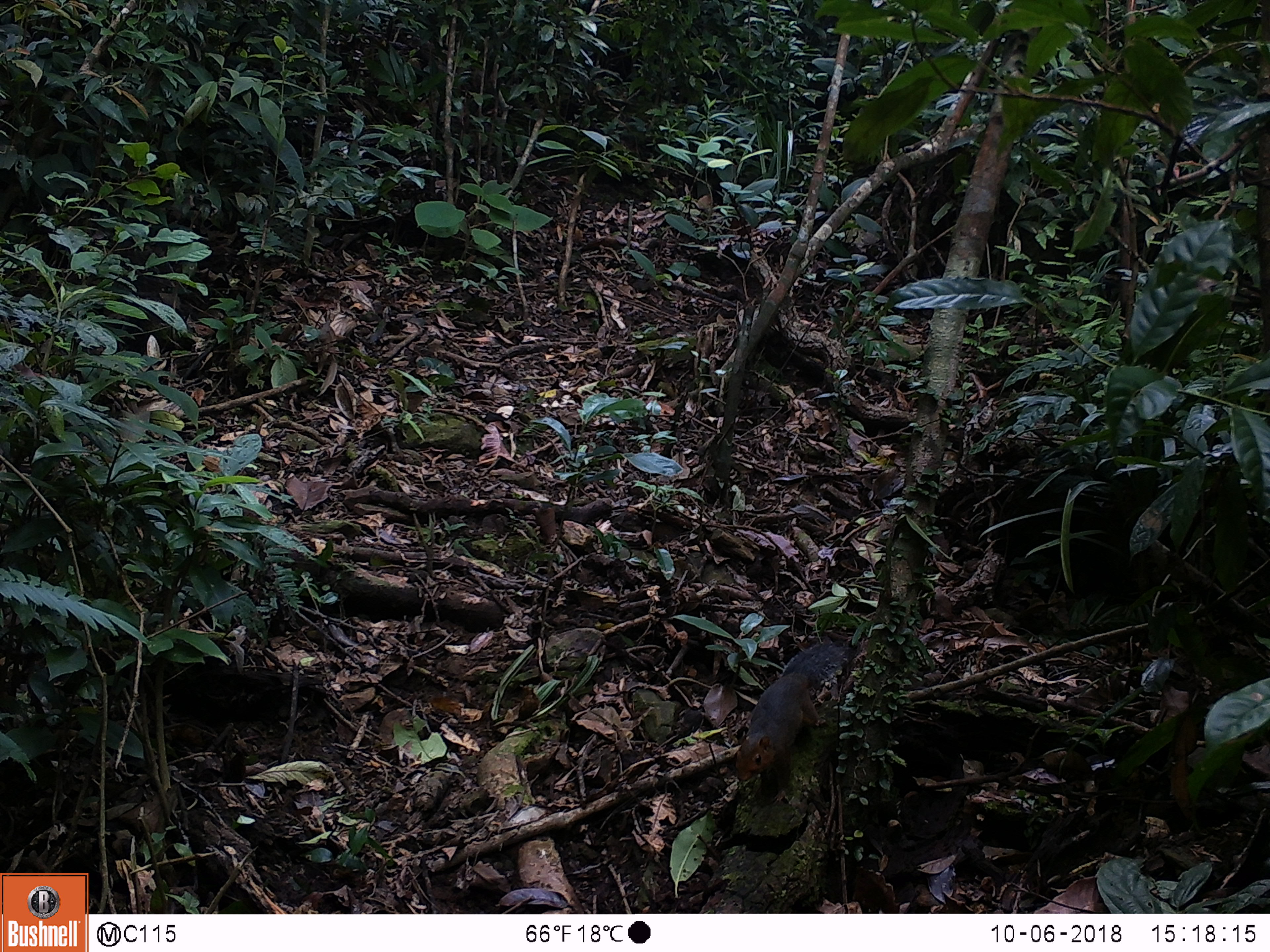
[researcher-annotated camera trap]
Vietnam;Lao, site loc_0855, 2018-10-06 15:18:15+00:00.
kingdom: Animalia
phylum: Chordata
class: Mammalia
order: Rodentia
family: Sciuridae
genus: Dremomys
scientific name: Dremomys rufigenis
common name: red-cheeked squirrel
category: red cheeked squirrel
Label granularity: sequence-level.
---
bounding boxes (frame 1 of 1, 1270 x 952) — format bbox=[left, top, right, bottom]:
red cheeked squirrel: bbox=[734, 643, 847, 783]